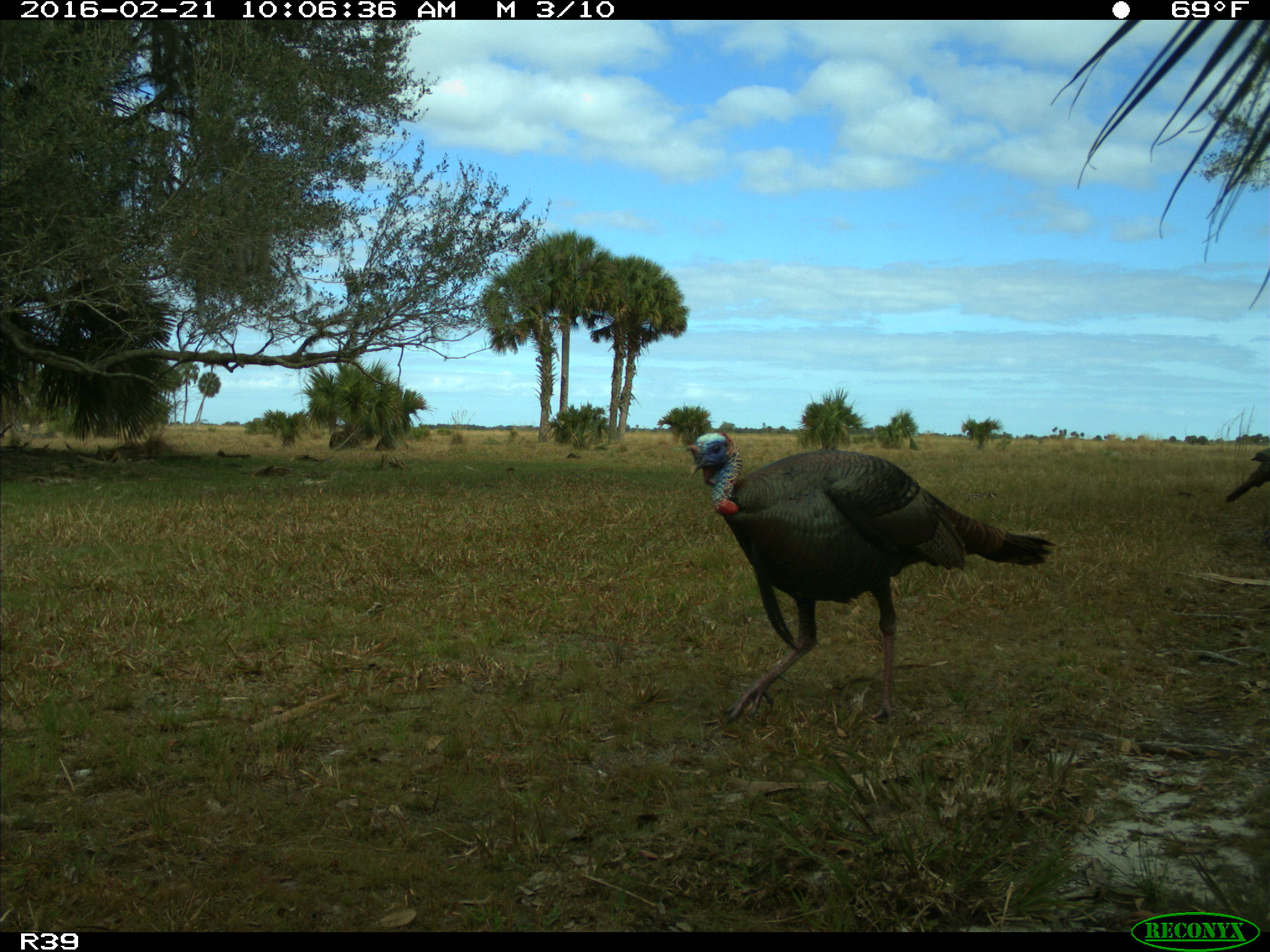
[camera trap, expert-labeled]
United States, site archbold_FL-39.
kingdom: Animalia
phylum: Chordata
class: Aves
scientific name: Aves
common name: birds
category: unidentified bird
Unidentified bird (birds) (Aves).